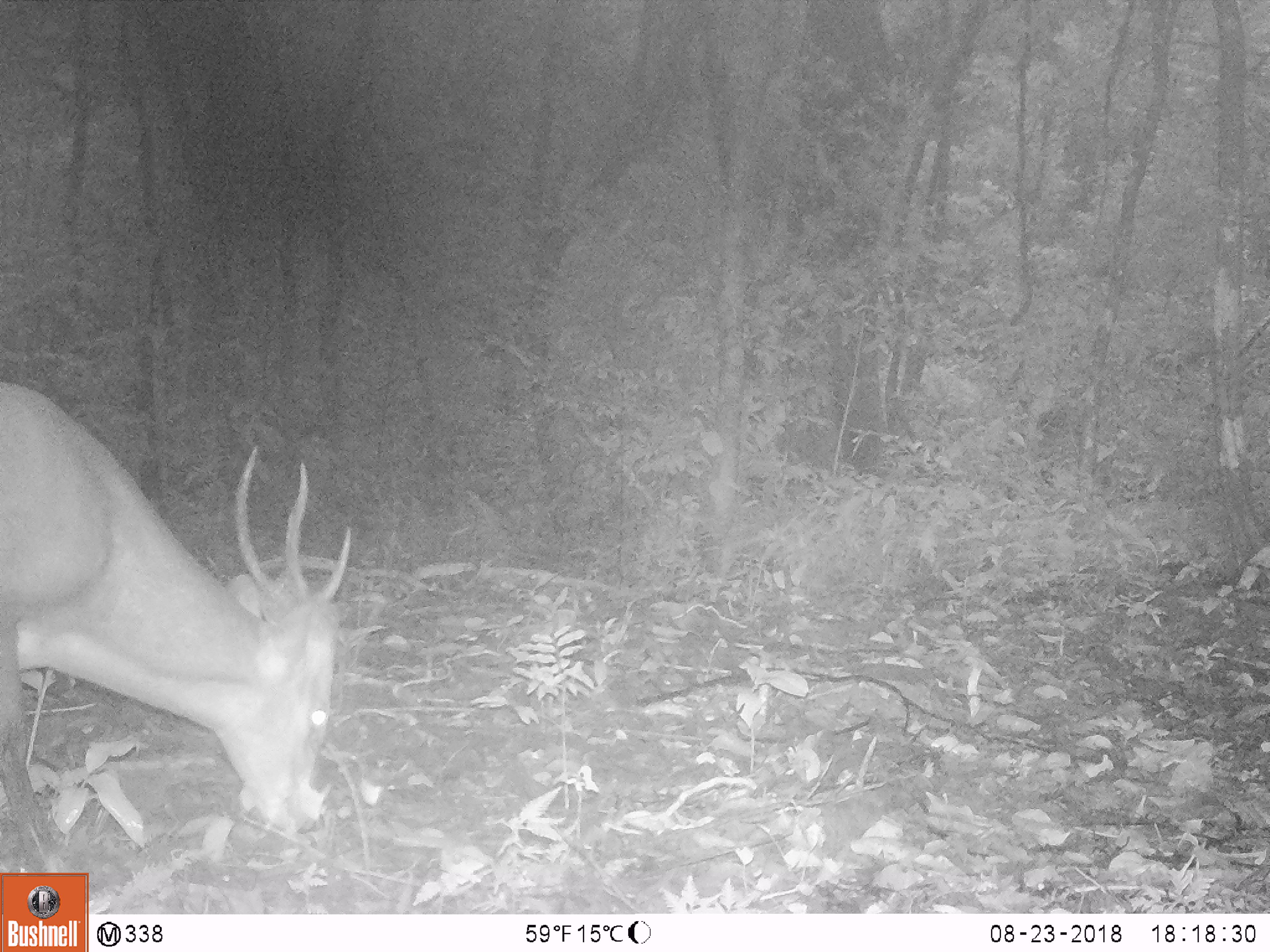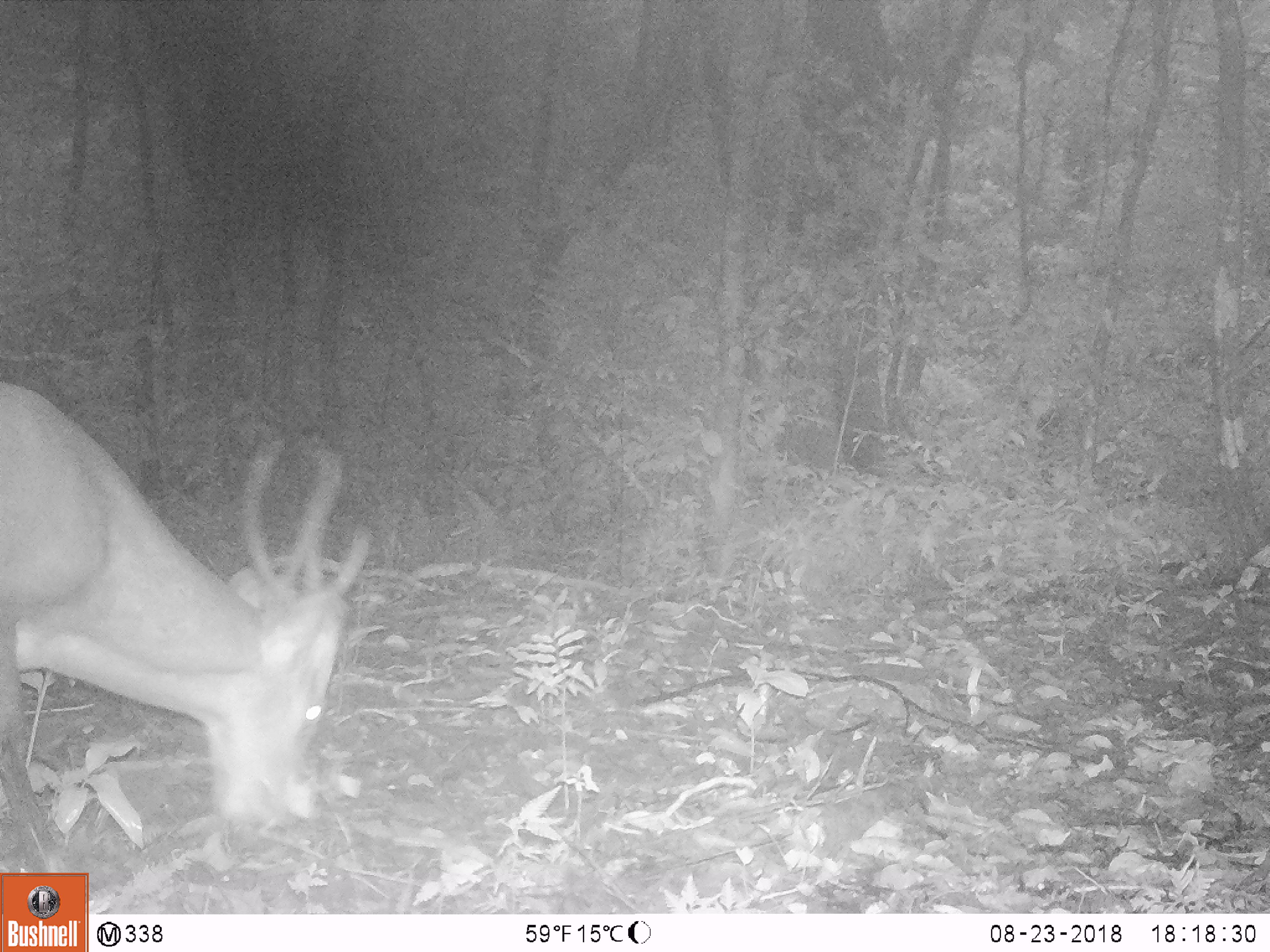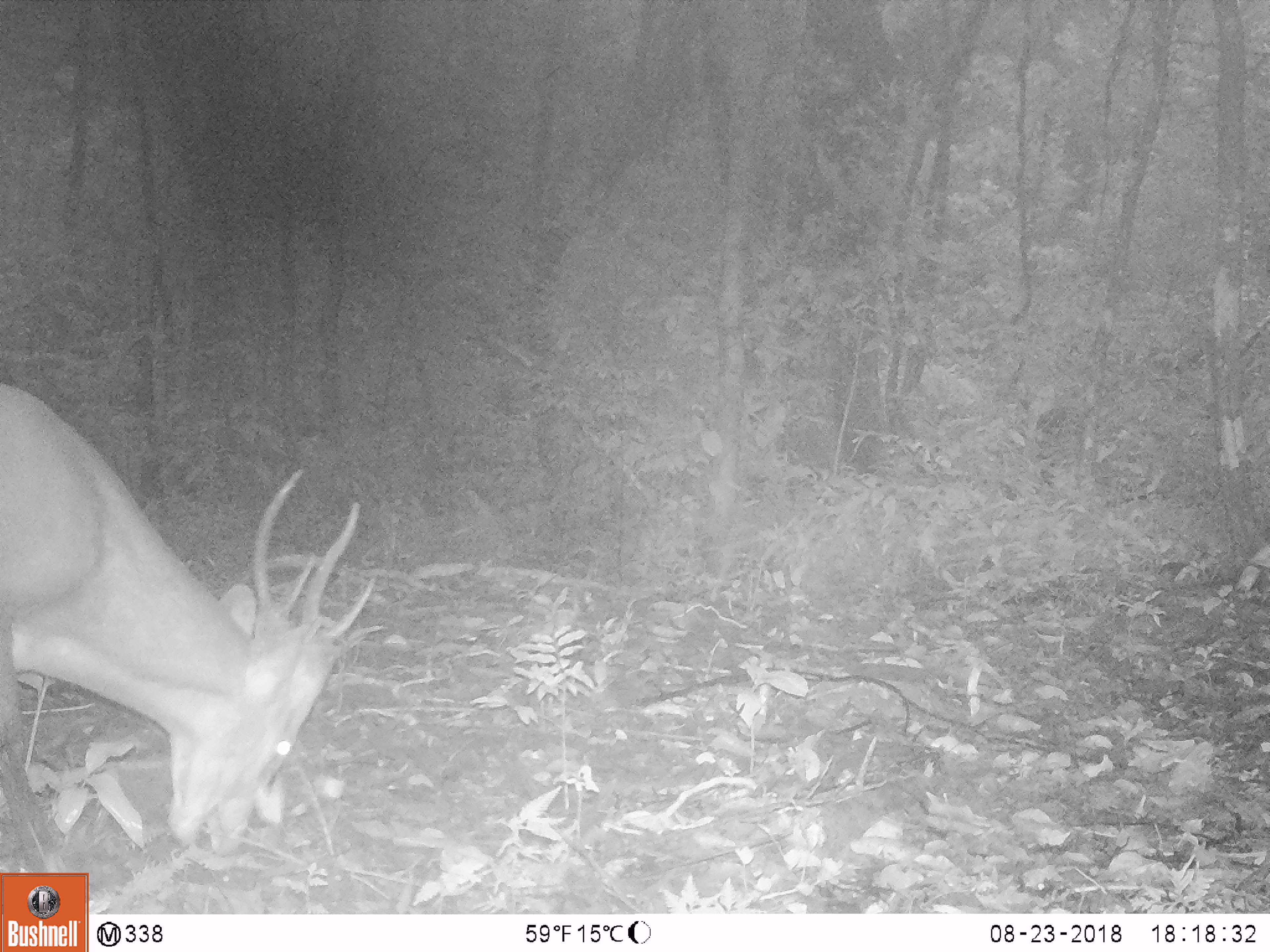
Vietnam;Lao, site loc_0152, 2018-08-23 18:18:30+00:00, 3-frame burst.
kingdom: Animalia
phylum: Chordata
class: Mammalia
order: Artiodactyla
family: Cervidae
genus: Muntiacus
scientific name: Muntiacus vuquangensis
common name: large-antlered muntjac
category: large antlered muntjac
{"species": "large antlered muntjac (large-antlered muntjac) (Muntiacus vuquangensis)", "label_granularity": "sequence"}